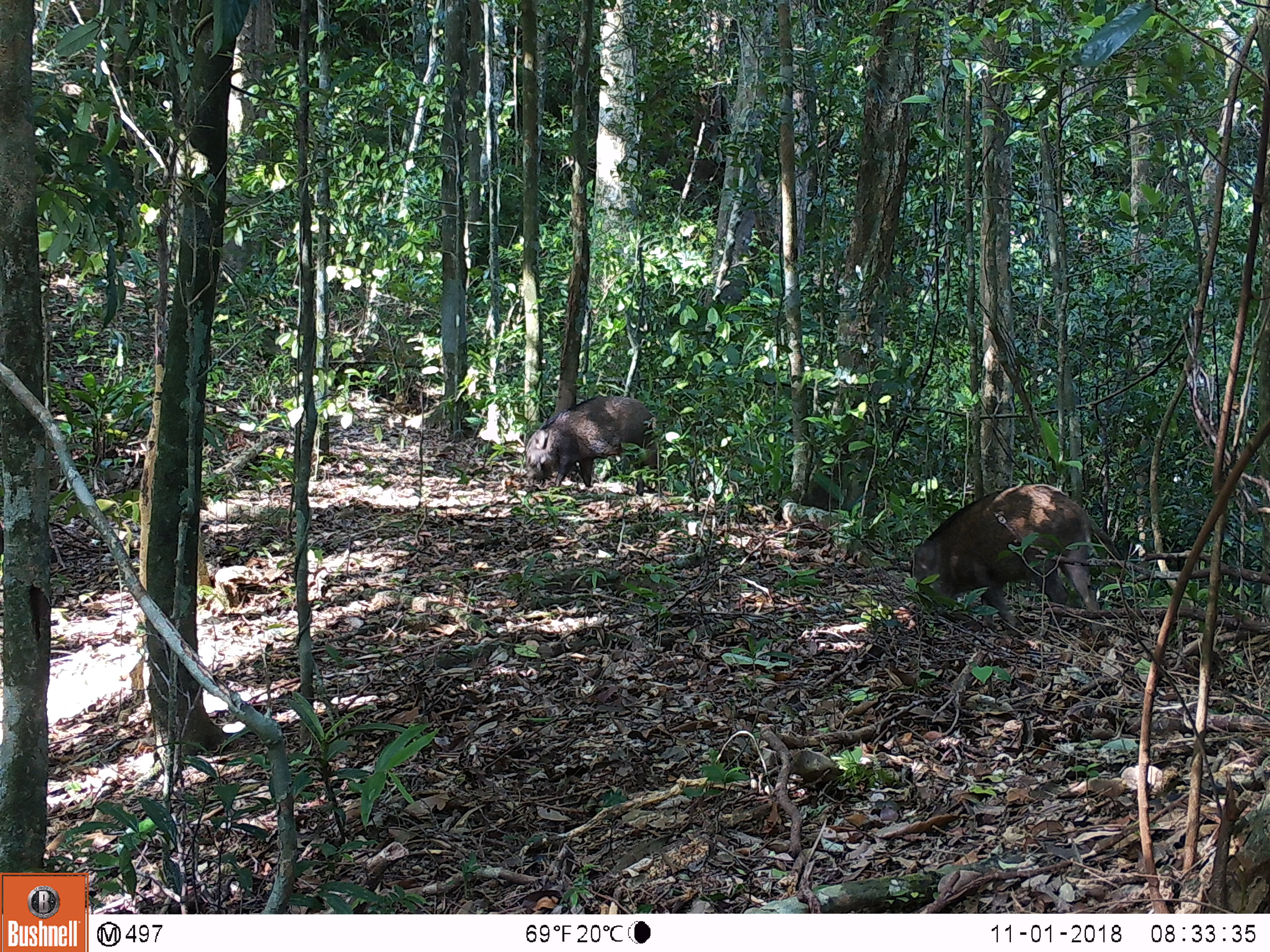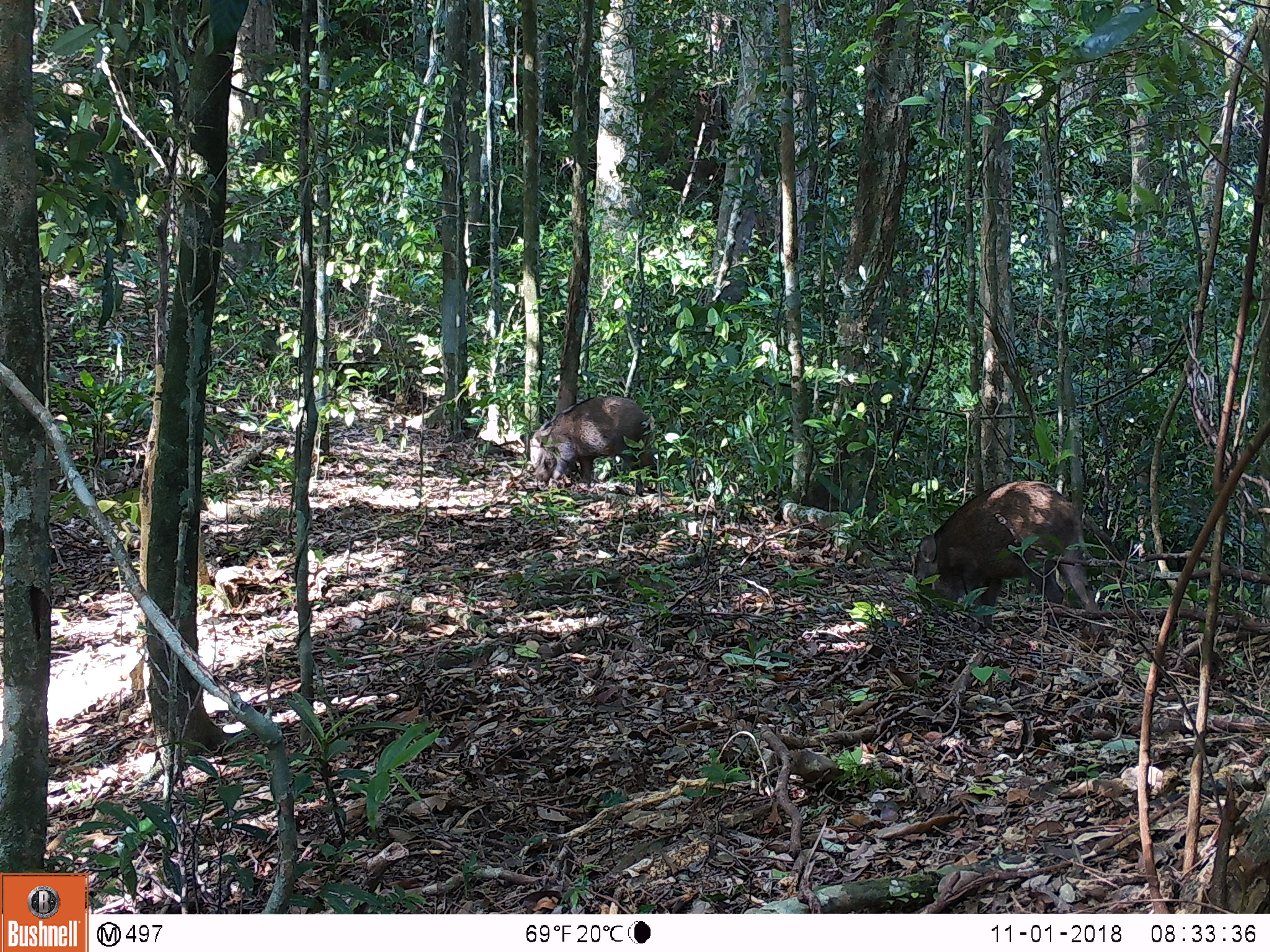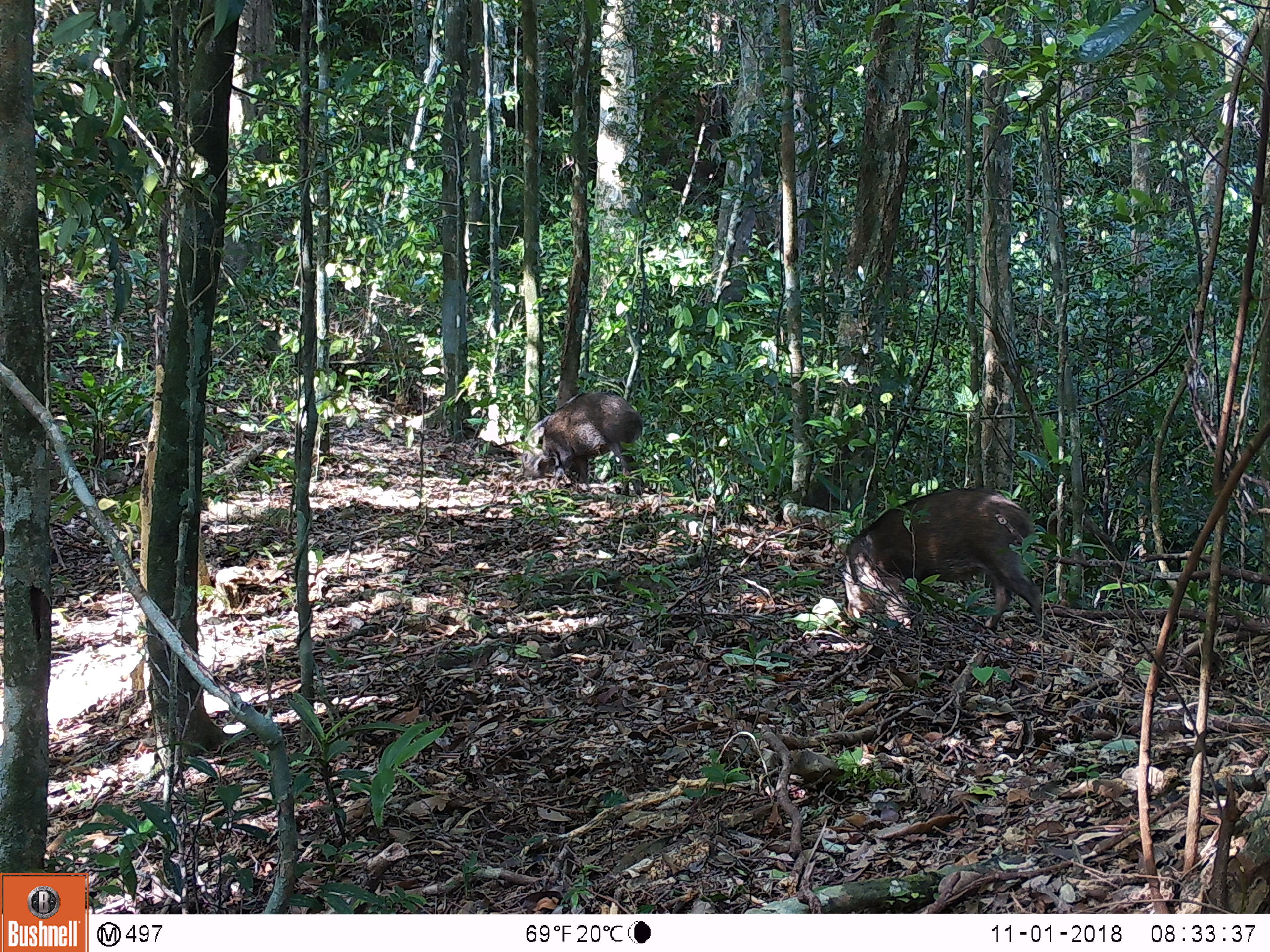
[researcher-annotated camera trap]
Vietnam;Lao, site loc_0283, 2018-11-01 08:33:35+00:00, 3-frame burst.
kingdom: Animalia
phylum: Chordata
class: Mammalia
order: Artiodactyla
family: Suidae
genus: Sus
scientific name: Sus scrofa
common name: eurasian wild pig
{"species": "eurasian wild pig (Sus scrofa)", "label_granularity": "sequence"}